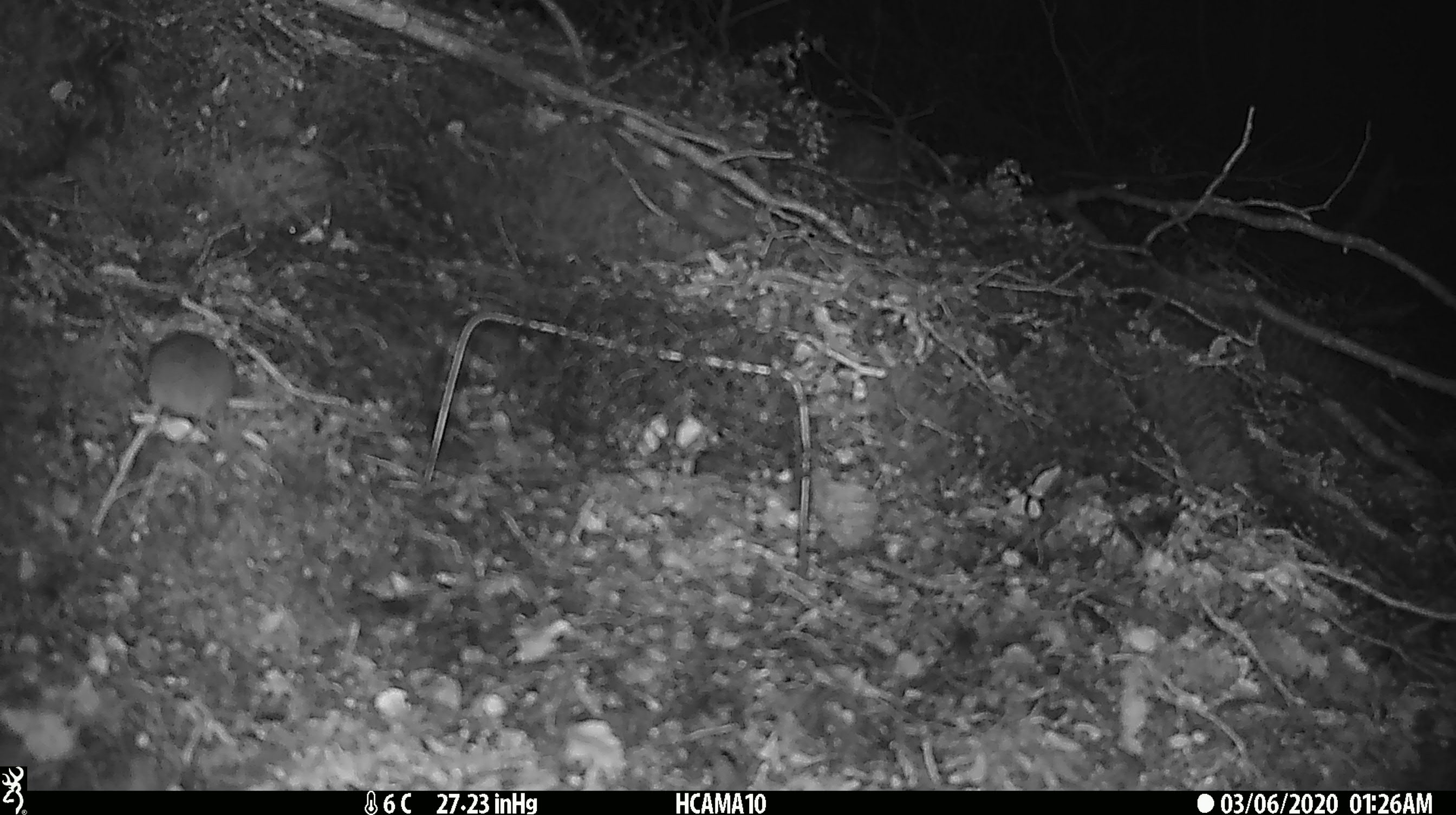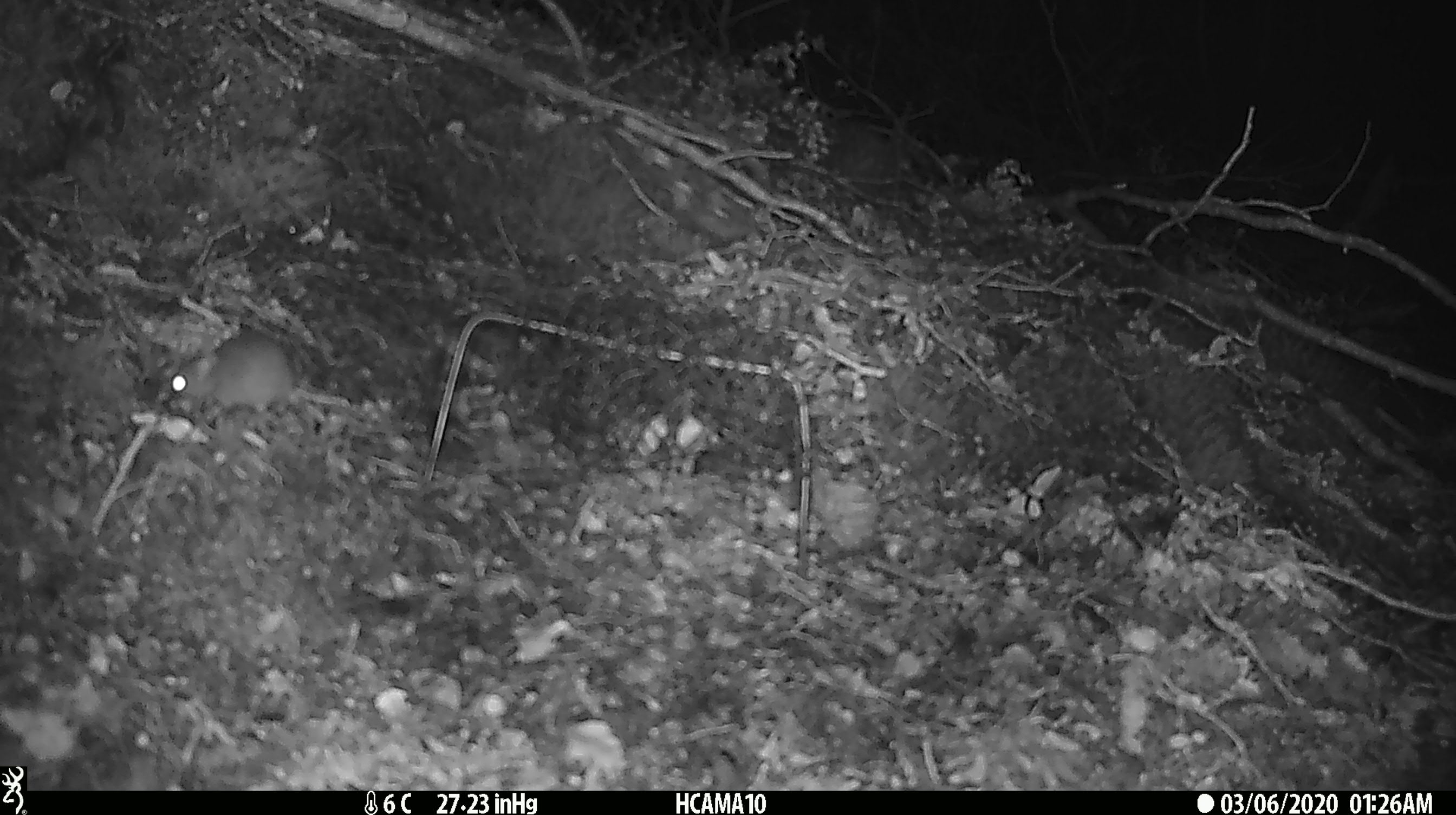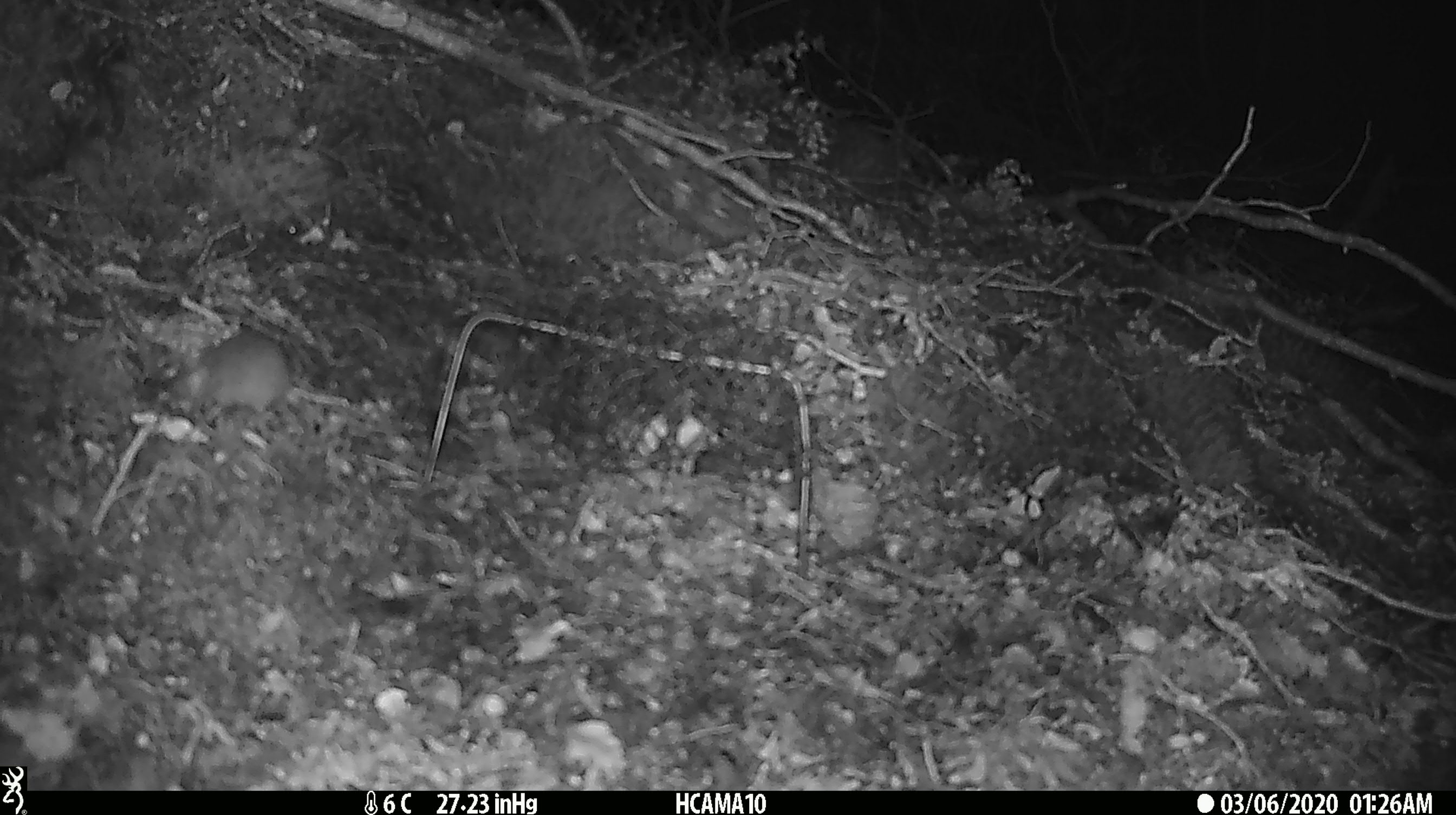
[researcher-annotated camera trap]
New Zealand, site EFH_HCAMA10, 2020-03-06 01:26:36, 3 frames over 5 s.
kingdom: Animalia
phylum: Chordata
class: Mammalia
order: Rodentia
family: Muridae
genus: Mus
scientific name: Mus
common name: mouse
Mouse (Mus).